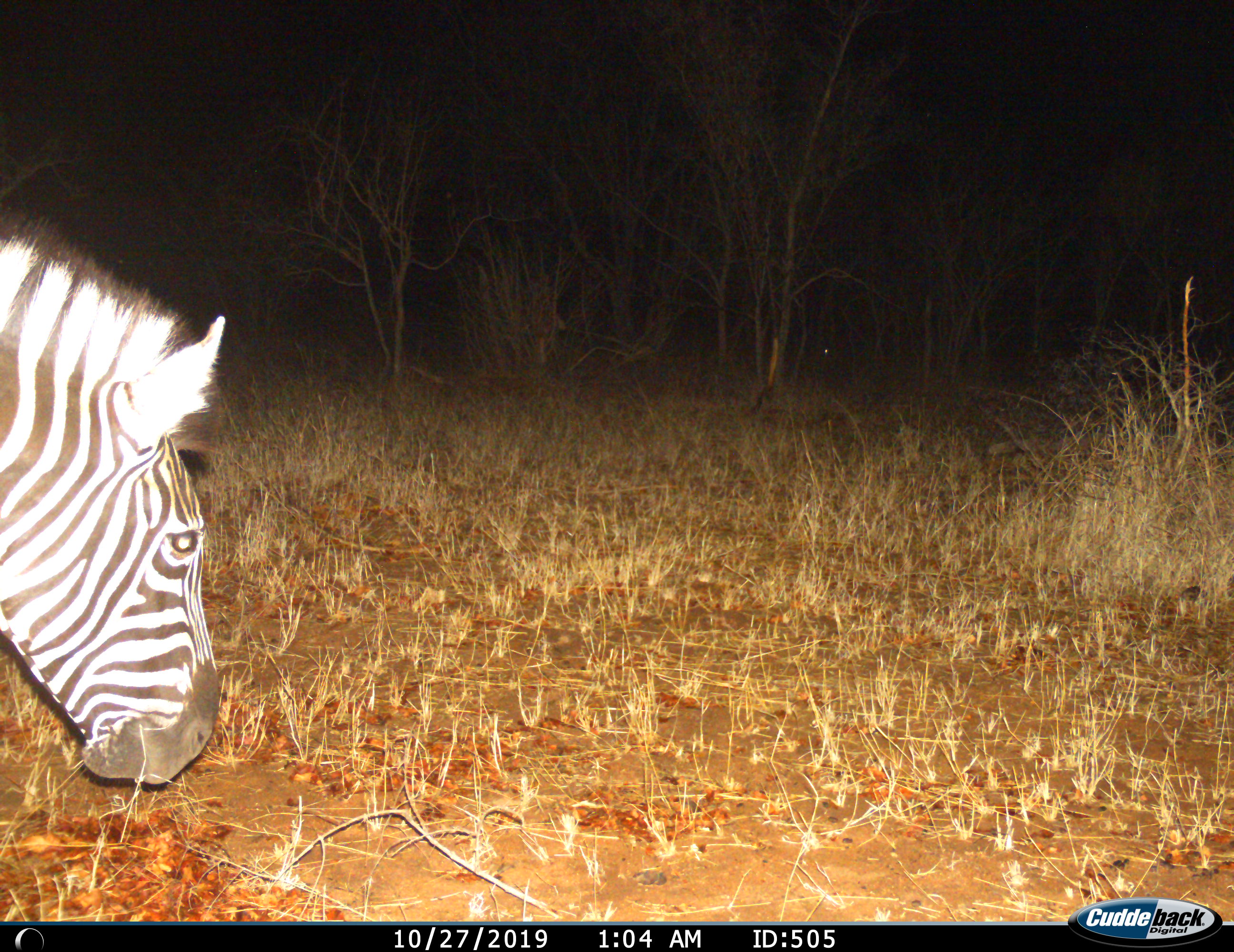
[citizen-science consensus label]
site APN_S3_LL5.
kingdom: Animalia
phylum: Chordata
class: Mammalia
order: Perissodactyla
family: Equidae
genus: Equus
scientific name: Equus quagga burchellii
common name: burchell's zebra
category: zebraburchells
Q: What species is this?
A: Zebraburchells (burchell's zebra) (Equus quagga burchellii).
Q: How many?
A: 1.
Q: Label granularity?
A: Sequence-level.